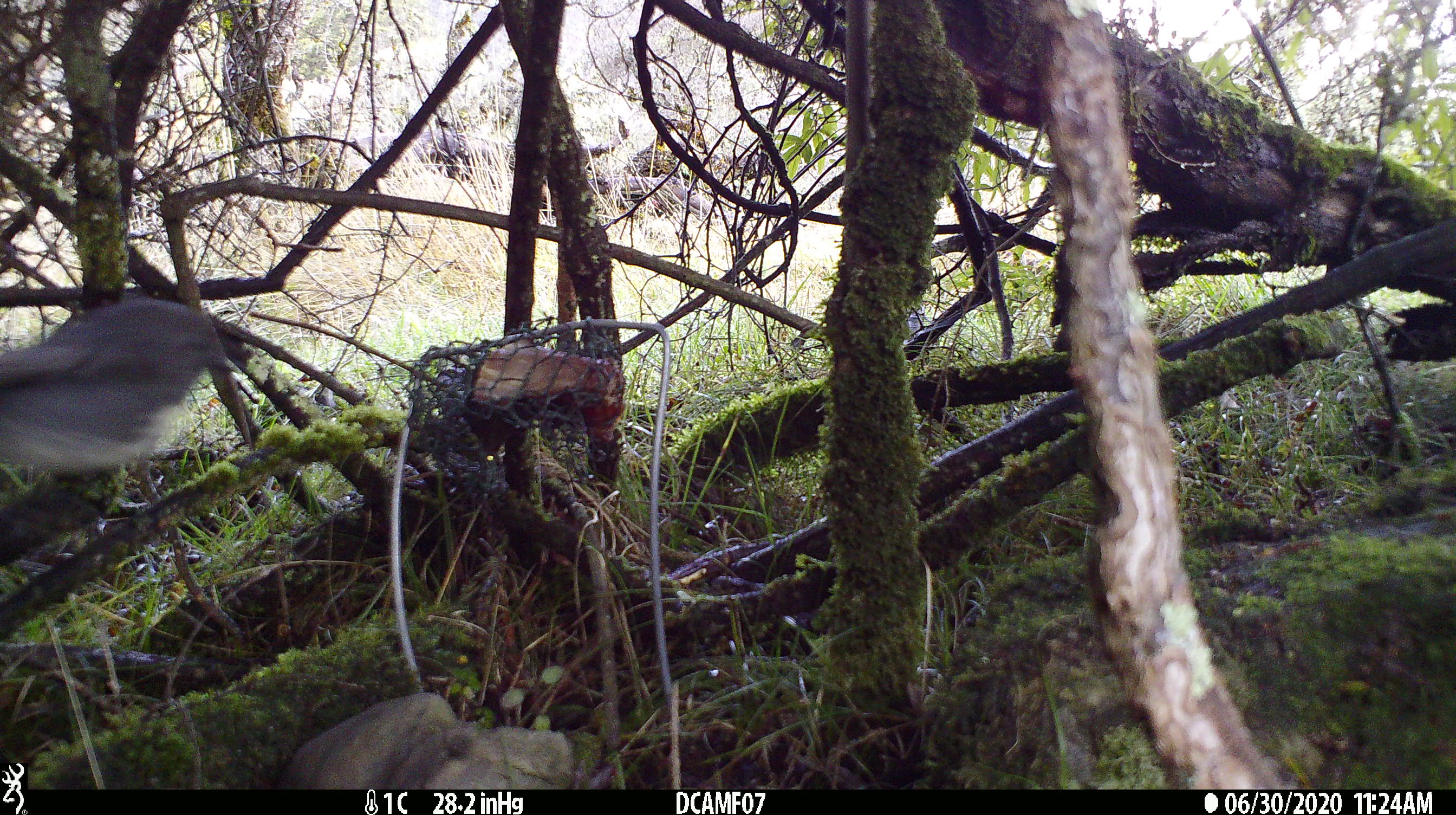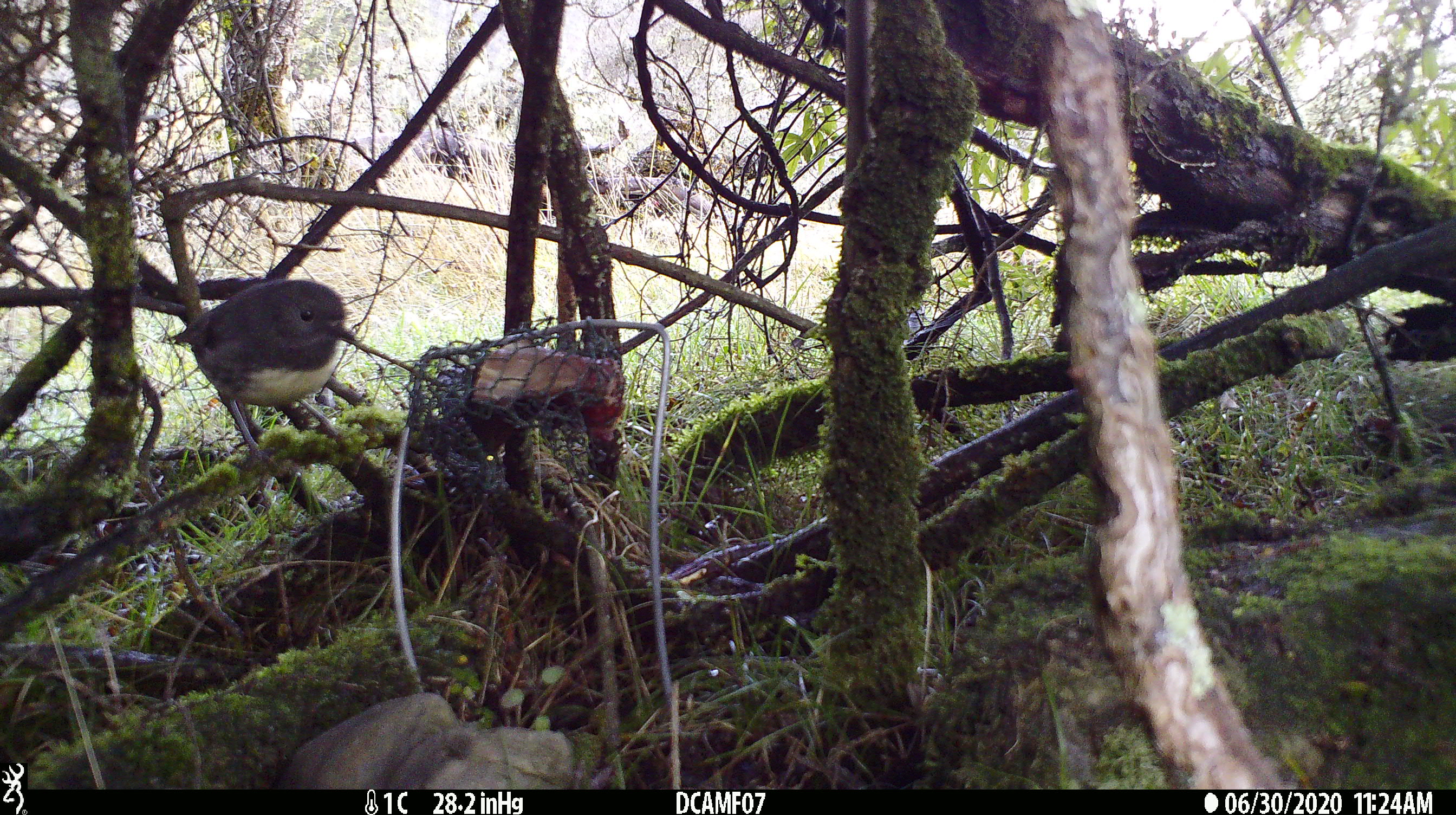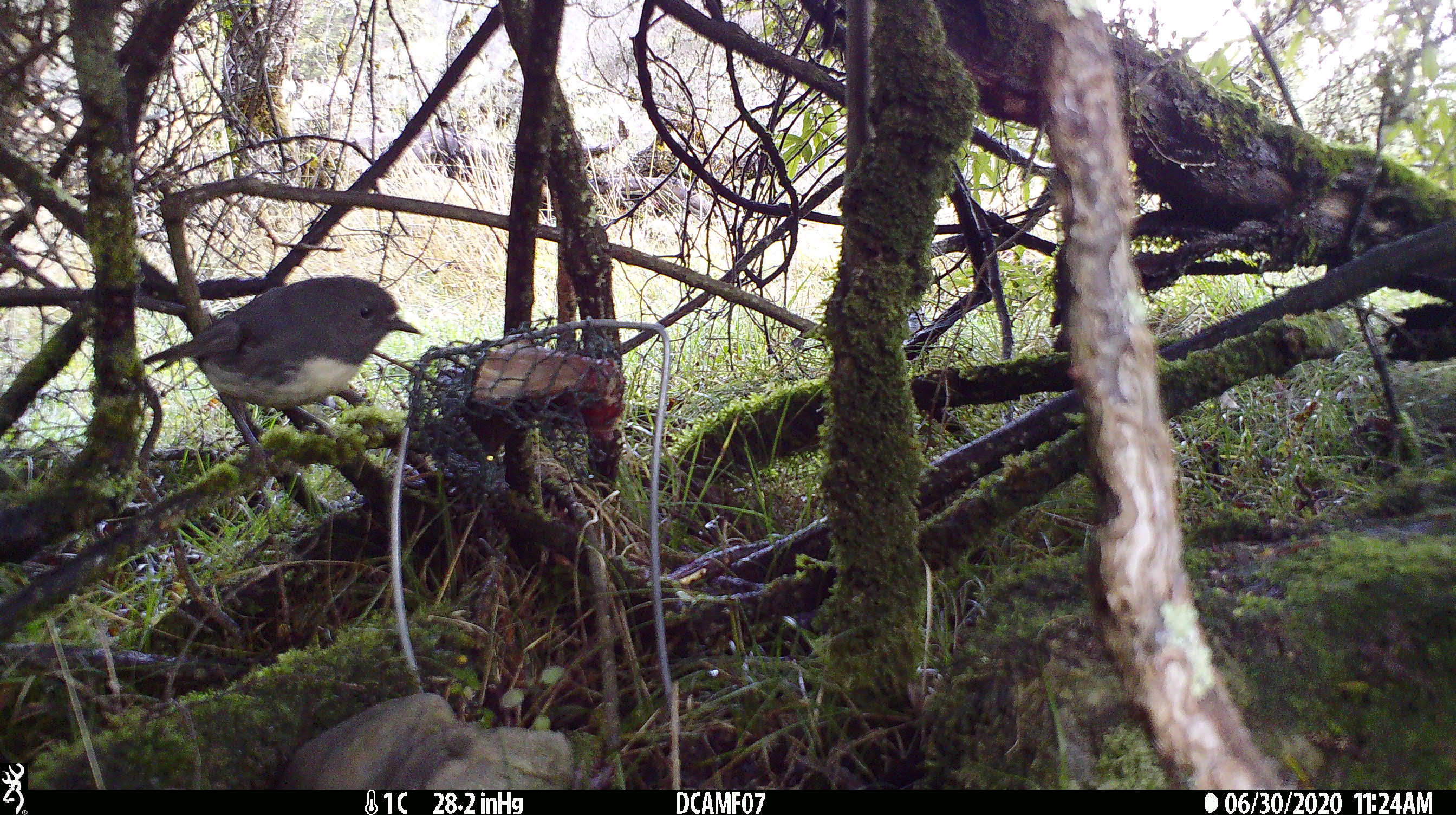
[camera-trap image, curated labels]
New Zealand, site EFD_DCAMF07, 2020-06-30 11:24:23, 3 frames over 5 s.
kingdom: Animalia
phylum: Chordata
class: Aves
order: Passeriformes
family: Petroicidae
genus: Petroica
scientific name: Petroica australis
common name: new zealand robin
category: robin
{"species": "robin (new zealand robin) (Petroica australis)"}